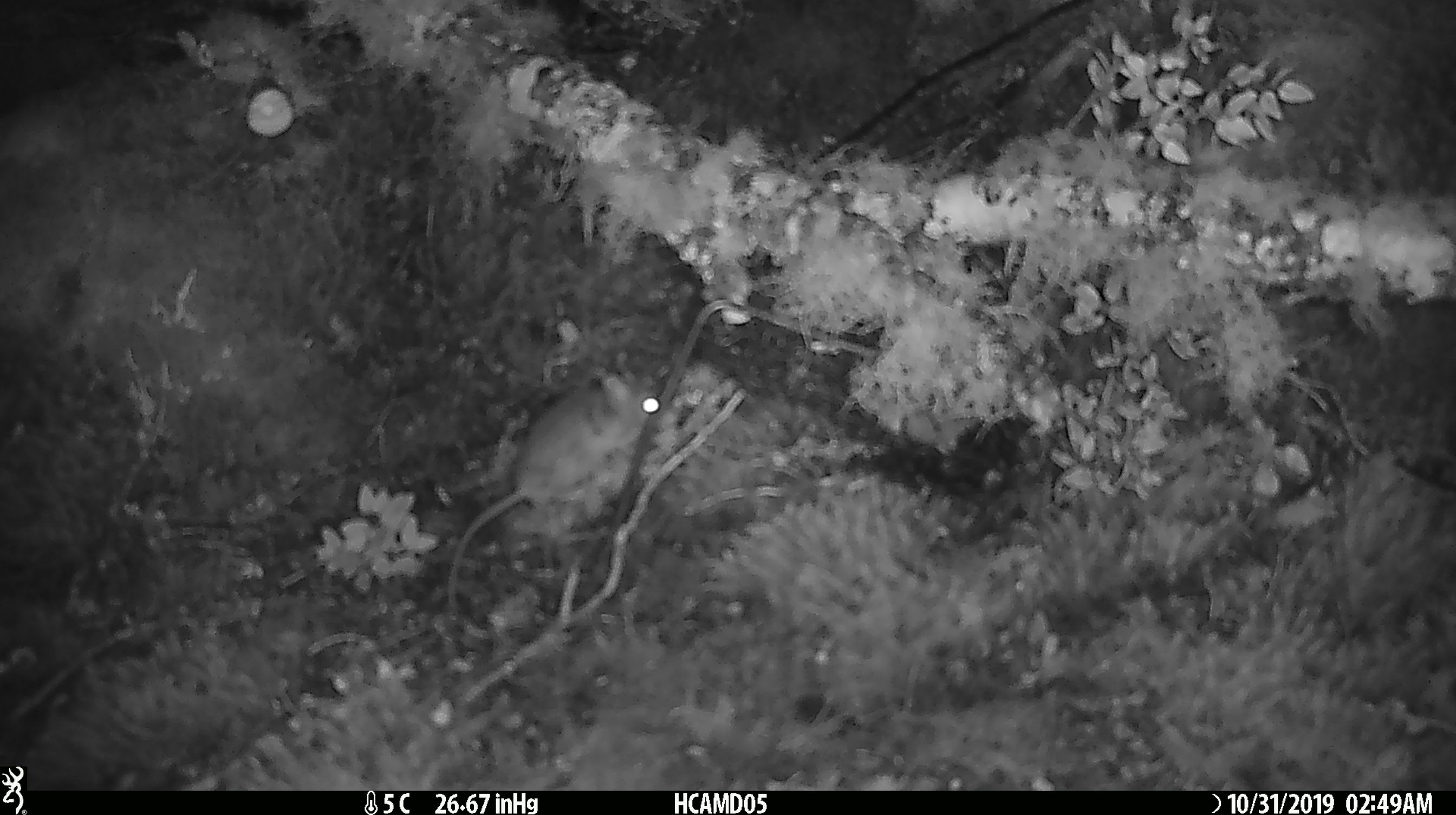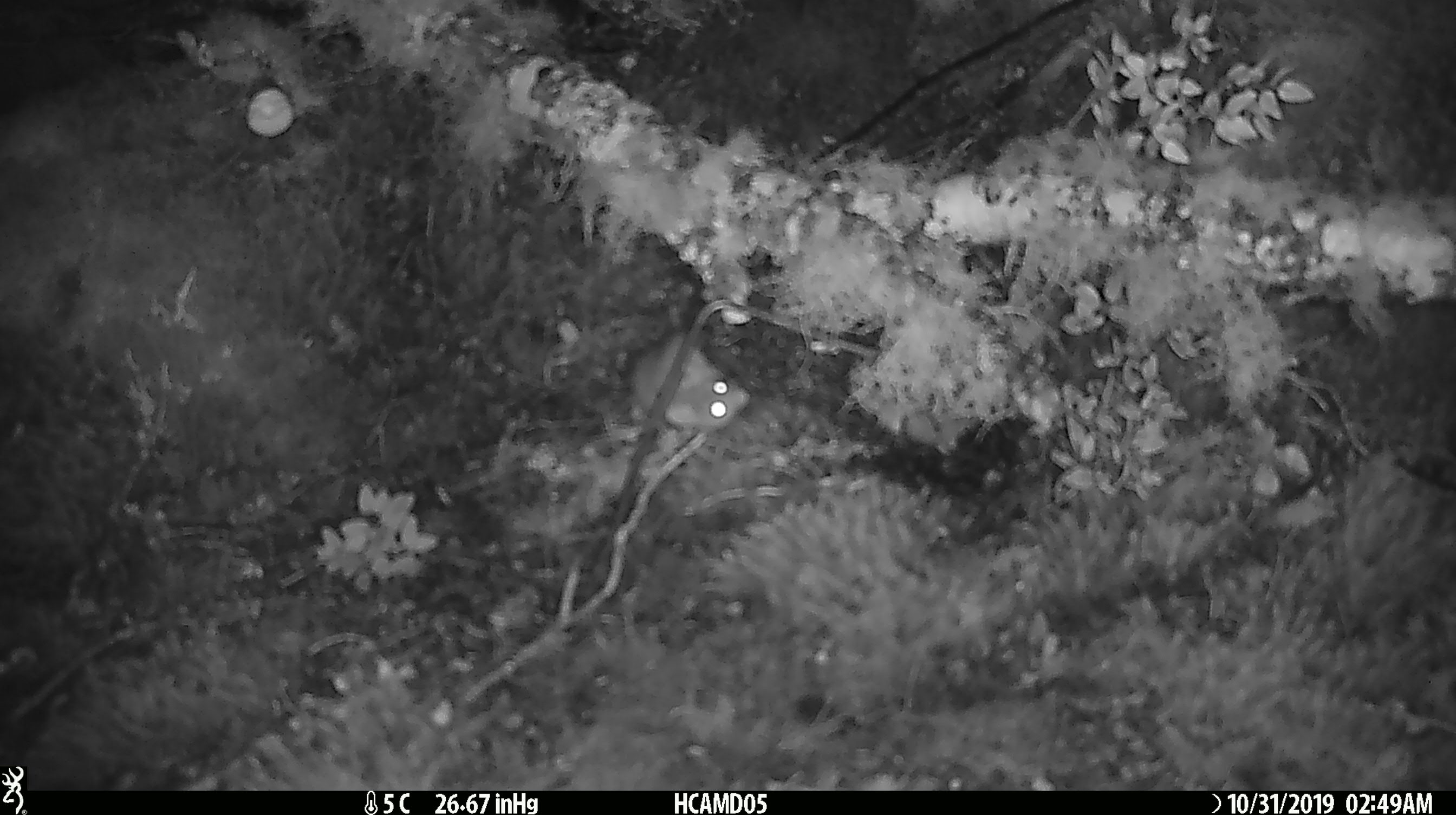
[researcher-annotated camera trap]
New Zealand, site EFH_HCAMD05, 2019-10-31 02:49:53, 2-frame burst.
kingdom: Animalia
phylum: Chordata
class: Mammalia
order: Rodentia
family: Muridae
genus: Mus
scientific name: Mus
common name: mouse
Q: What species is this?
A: Mouse (Mus).